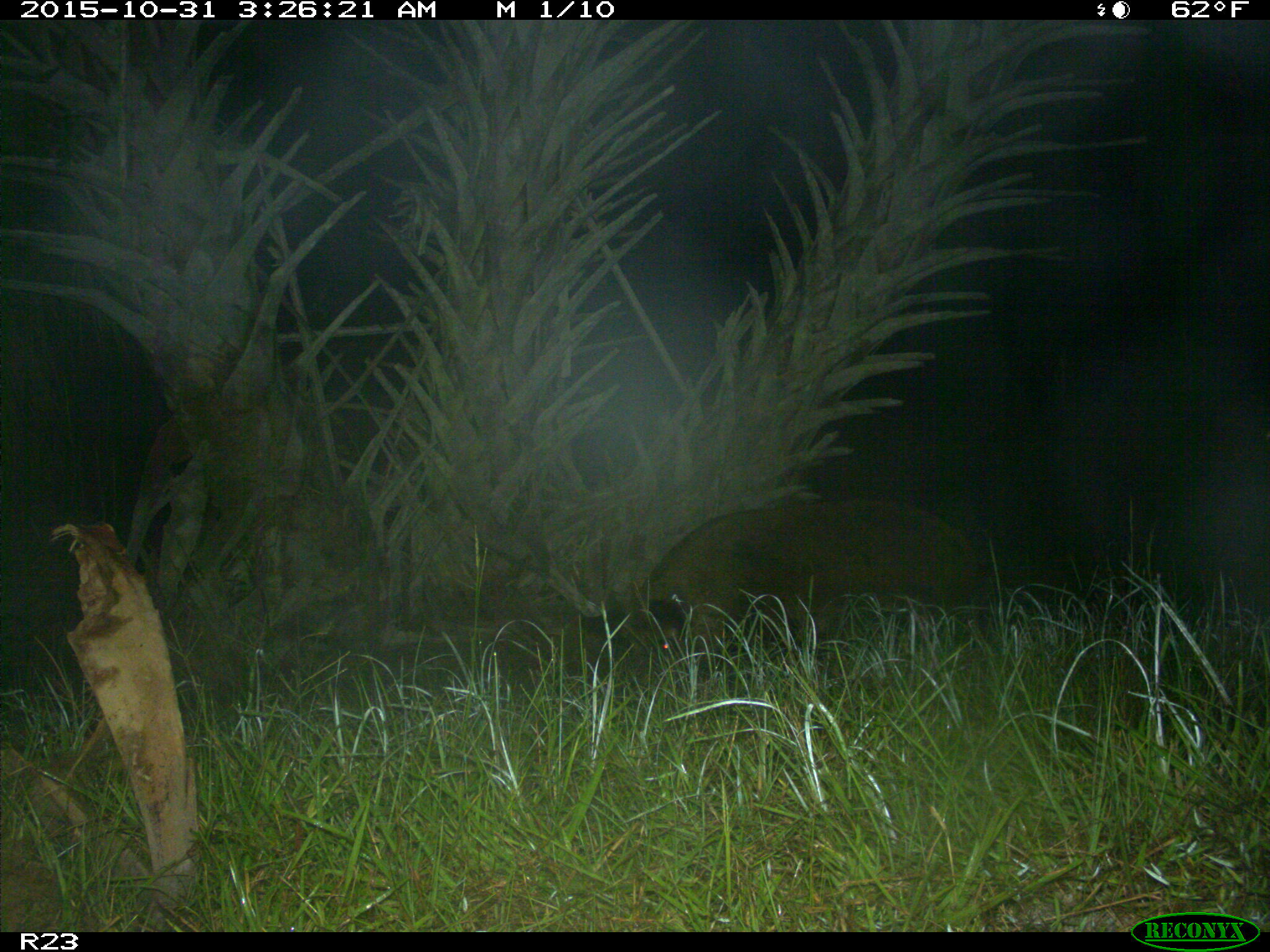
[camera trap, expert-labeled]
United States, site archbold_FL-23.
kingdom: Animalia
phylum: Chordata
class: Mammalia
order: Artiodactyla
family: Suidae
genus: Sus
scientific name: Sus scrofa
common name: wild boar